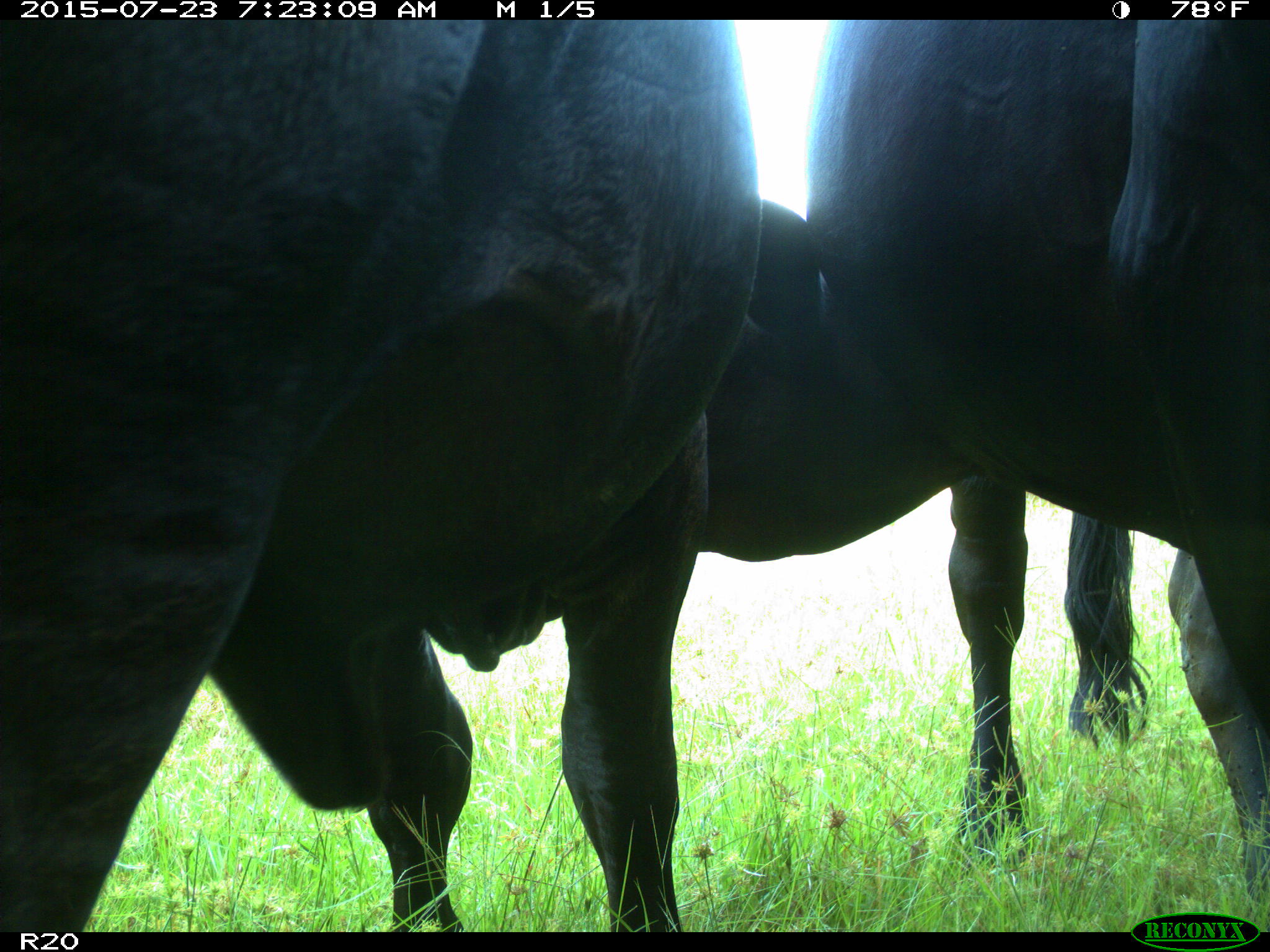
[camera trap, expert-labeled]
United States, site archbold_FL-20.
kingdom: Animalia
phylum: Chordata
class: Mammalia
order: Artiodactyla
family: Bovidae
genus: Bos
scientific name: Bos taurus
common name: domestic cow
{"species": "Bos taurus (domestic cow)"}